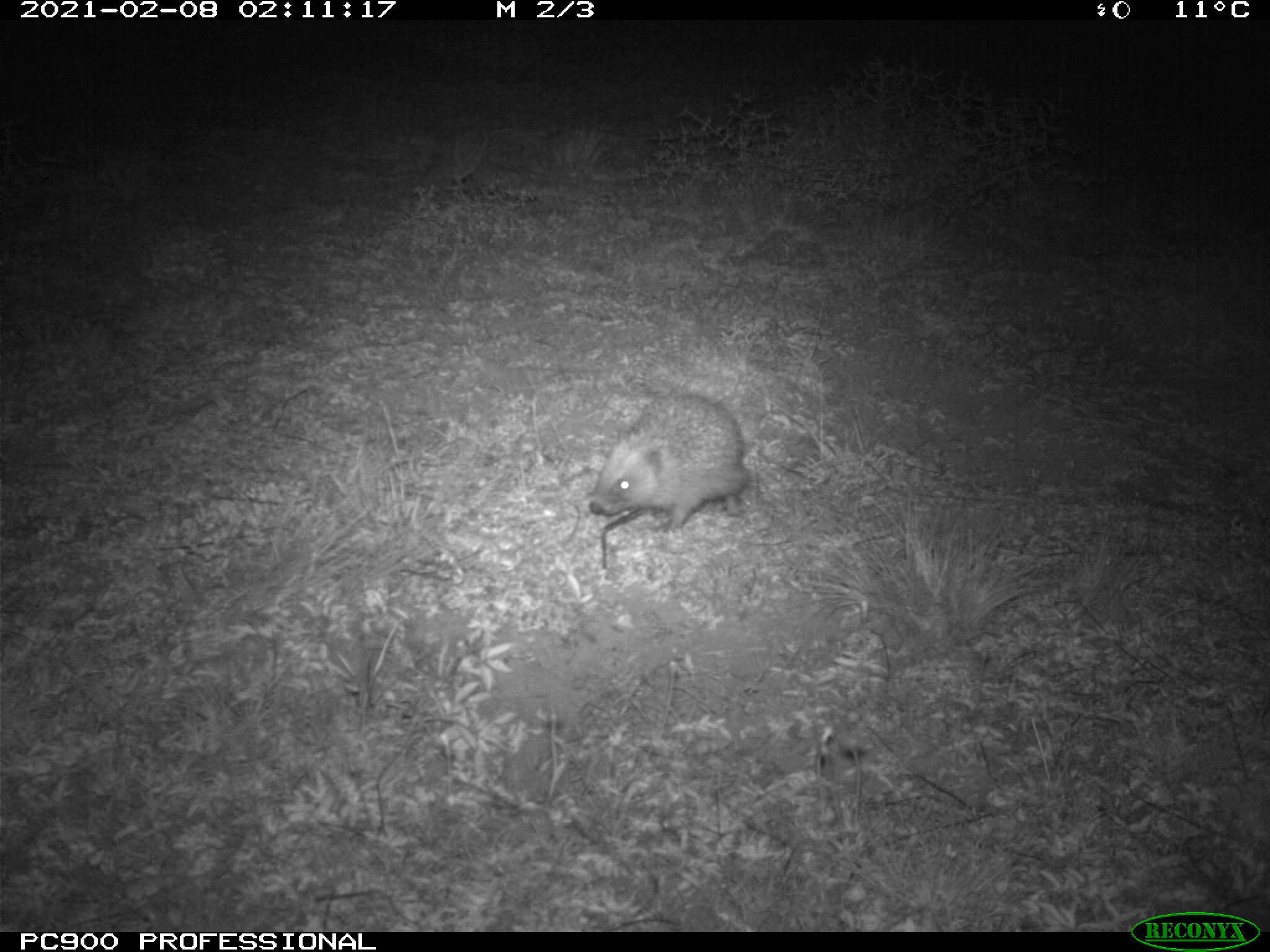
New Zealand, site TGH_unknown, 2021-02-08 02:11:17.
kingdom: Animalia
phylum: Chordata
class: Mammalia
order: Eulipotyphla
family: Erinaceidae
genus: Erinaceus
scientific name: Erinaceus europaeus europaeus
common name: european hedgehog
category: hedgehog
Hedgehog (european hedgehog) (Erinaceus europaeus europaeus).